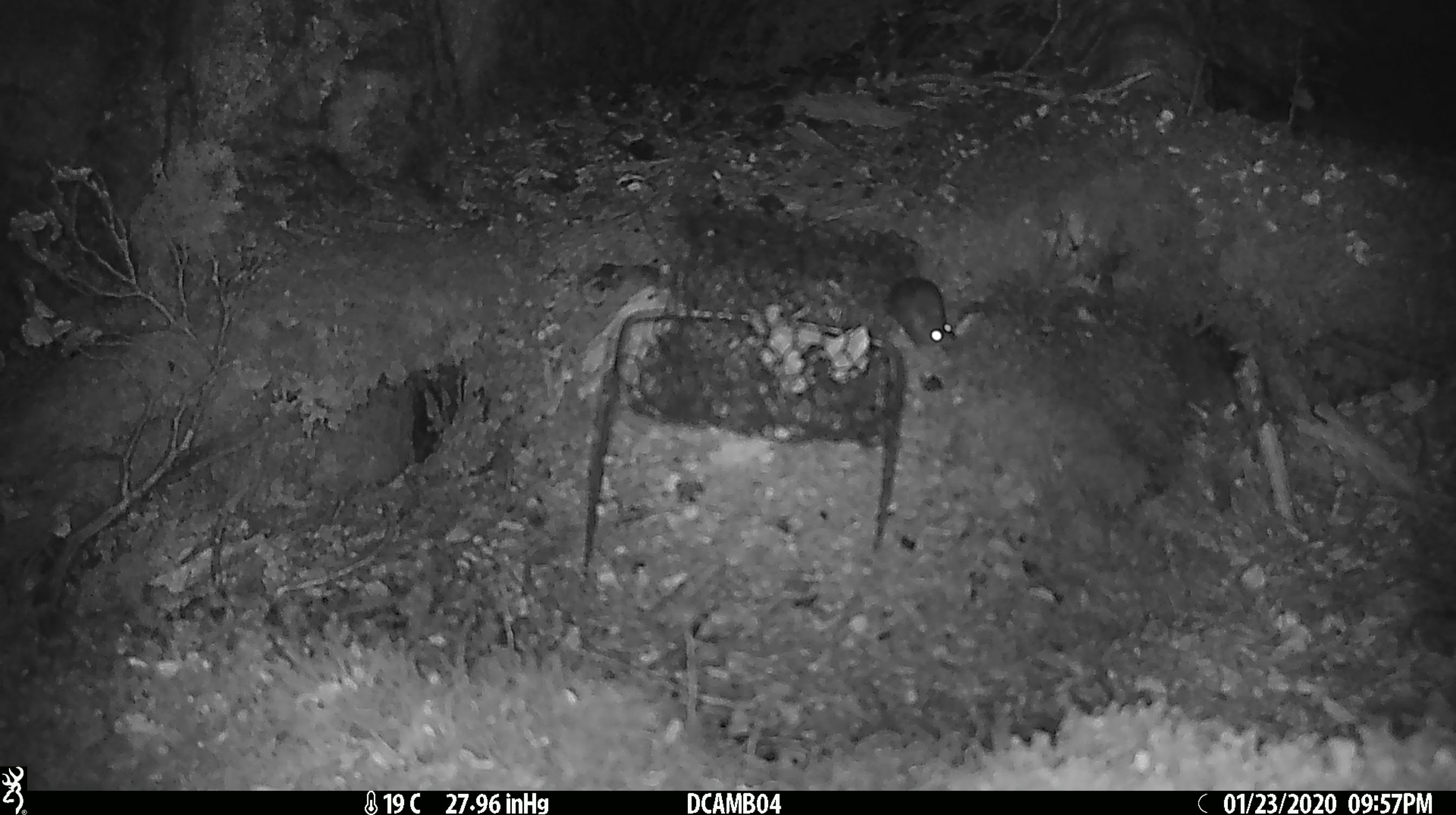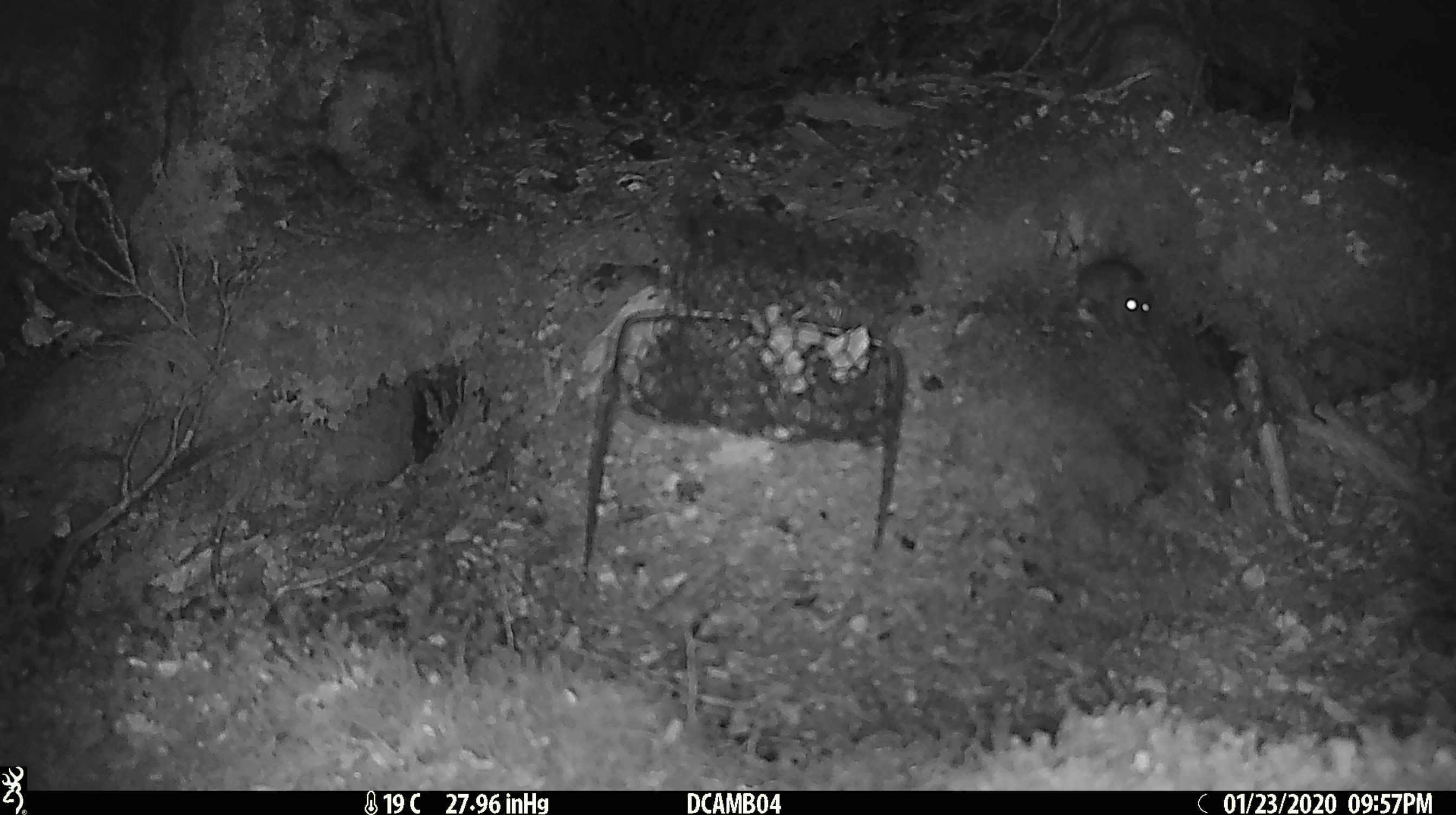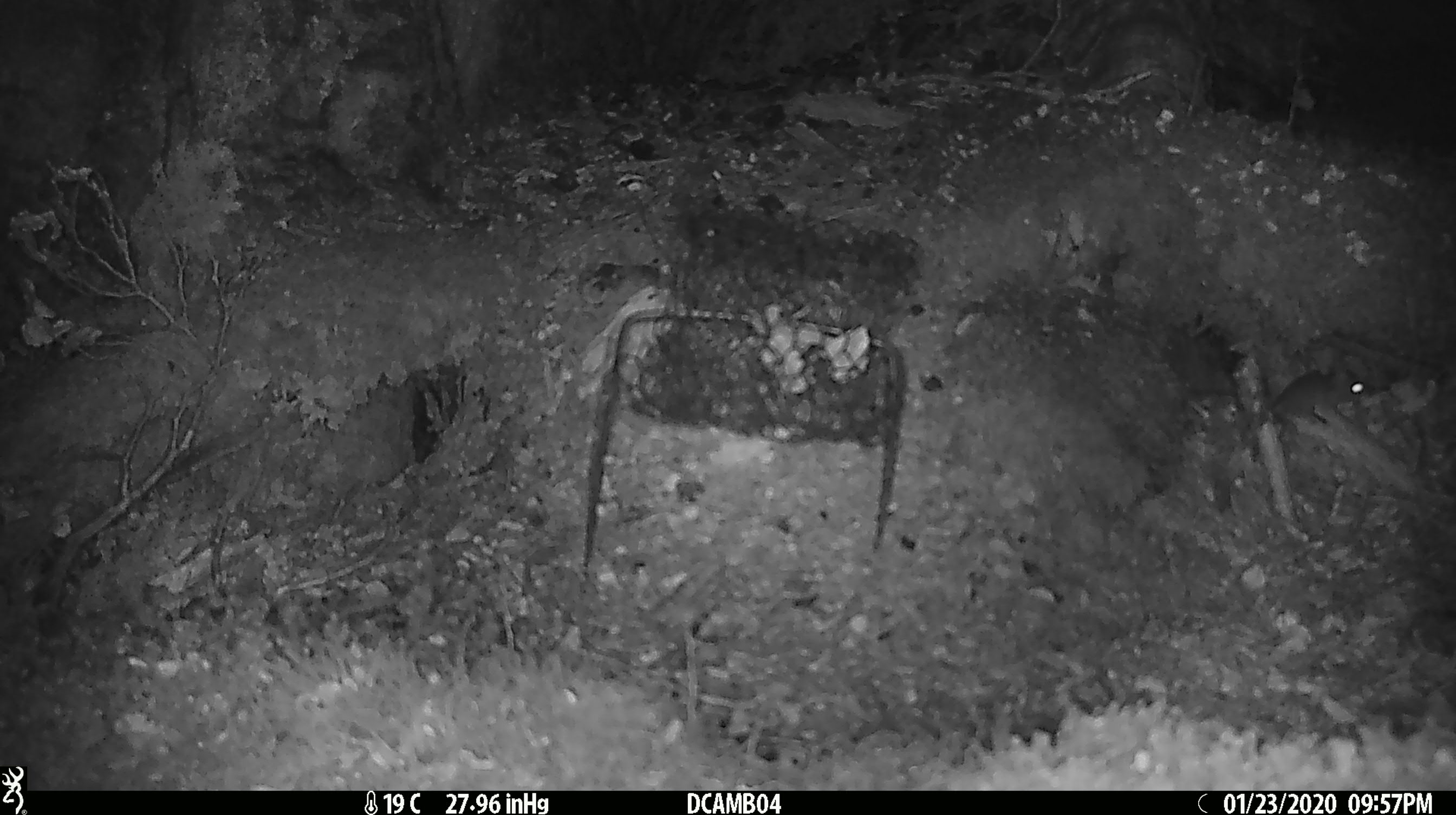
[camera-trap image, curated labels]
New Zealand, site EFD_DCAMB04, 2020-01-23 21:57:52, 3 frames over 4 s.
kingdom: Animalia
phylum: Chordata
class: Mammalia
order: Rodentia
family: Muridae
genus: Mus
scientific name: Mus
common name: mouse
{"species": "mouse (Mus)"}